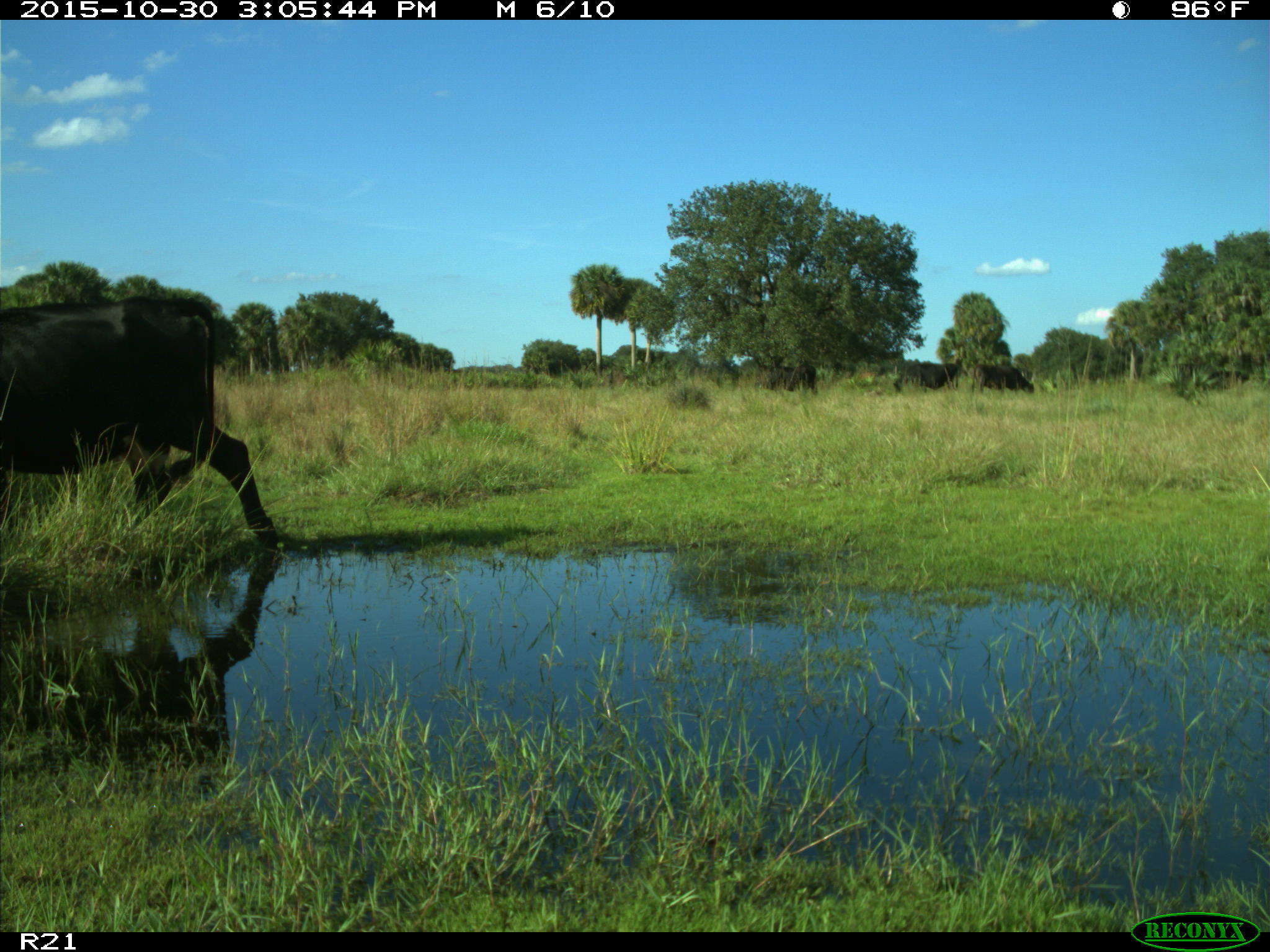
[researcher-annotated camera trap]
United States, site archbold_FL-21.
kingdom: Animalia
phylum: Chordata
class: Mammalia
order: Artiodactyla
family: Bovidae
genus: Bos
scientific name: Bos taurus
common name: domestic cow